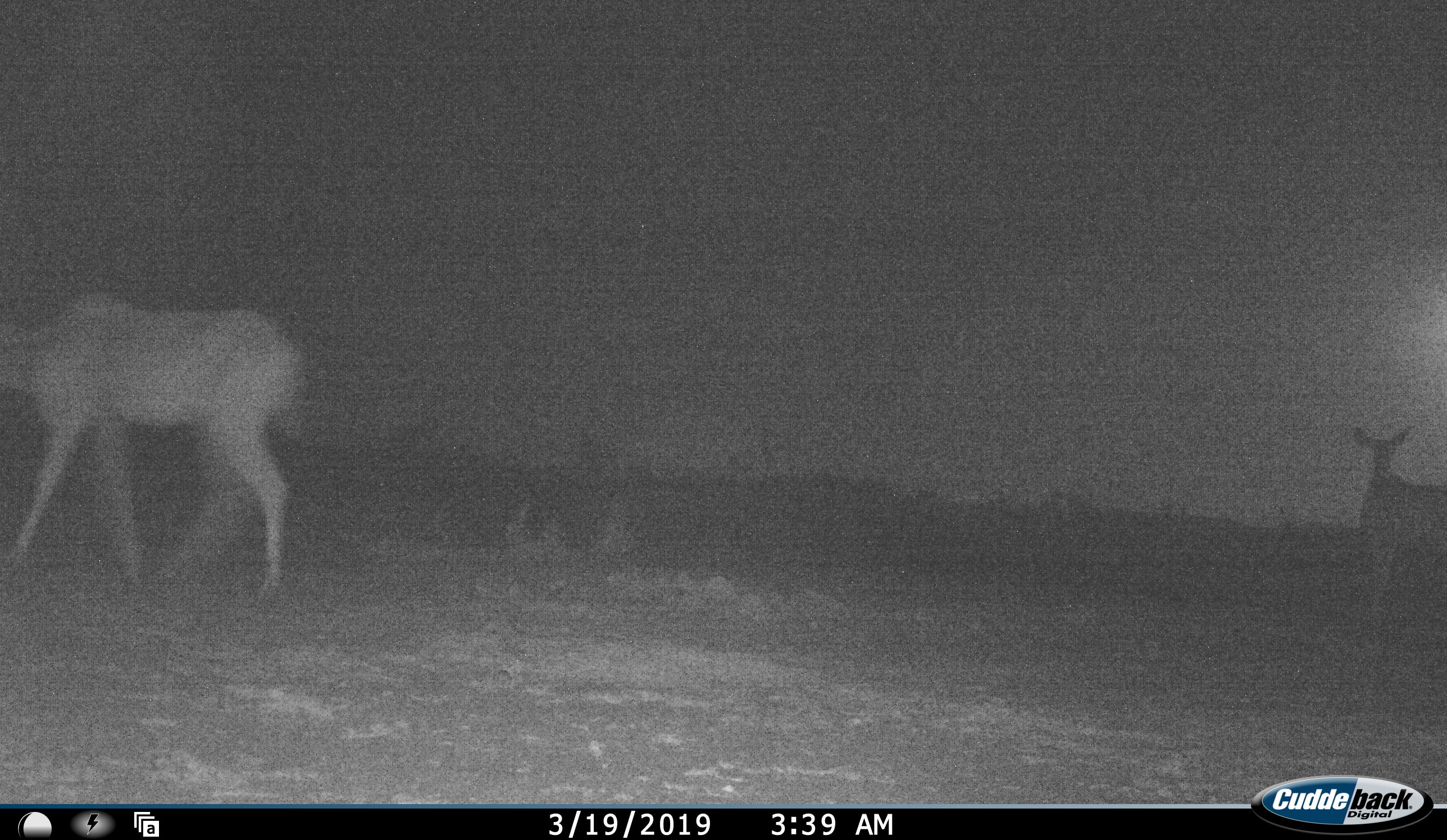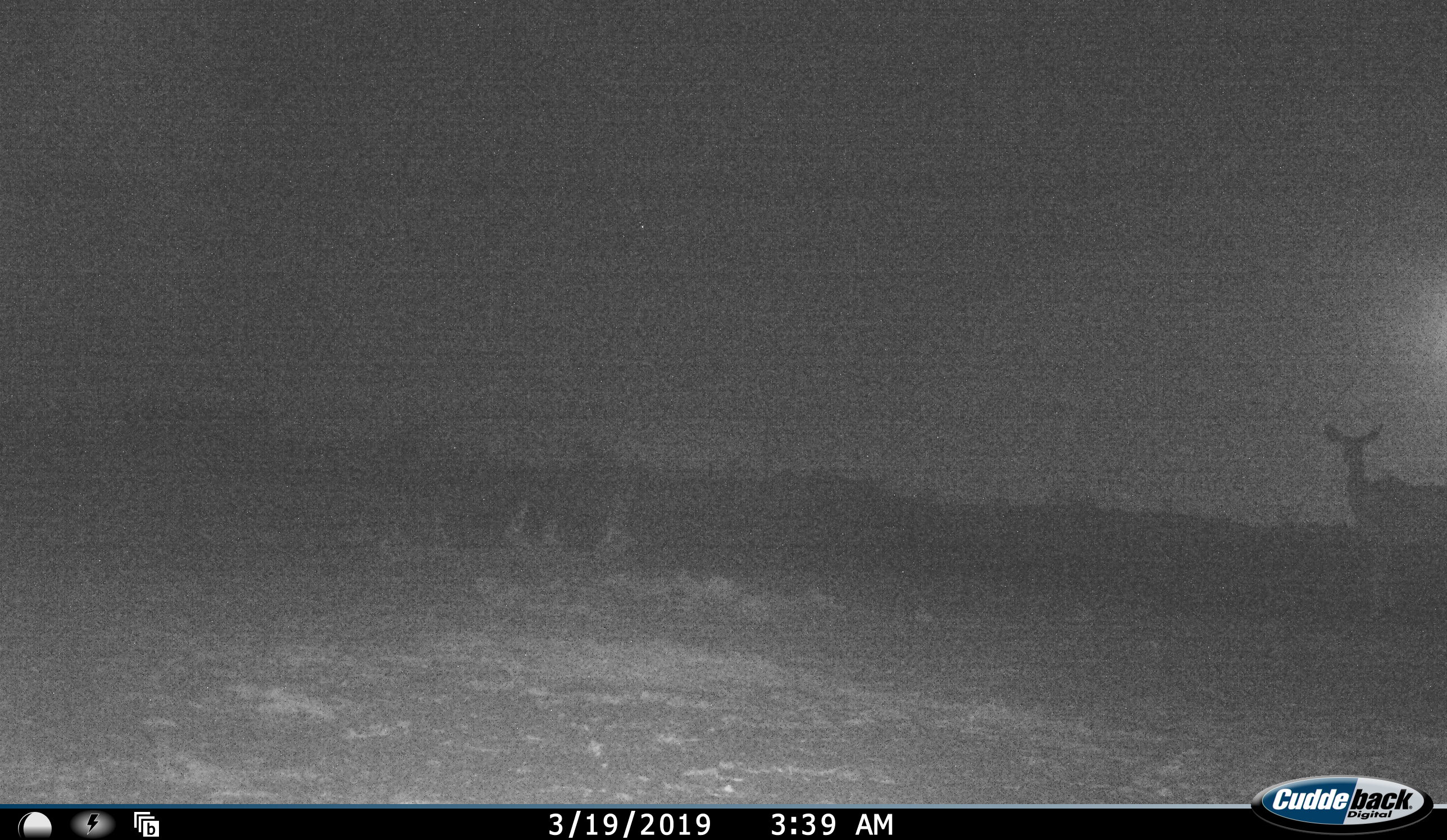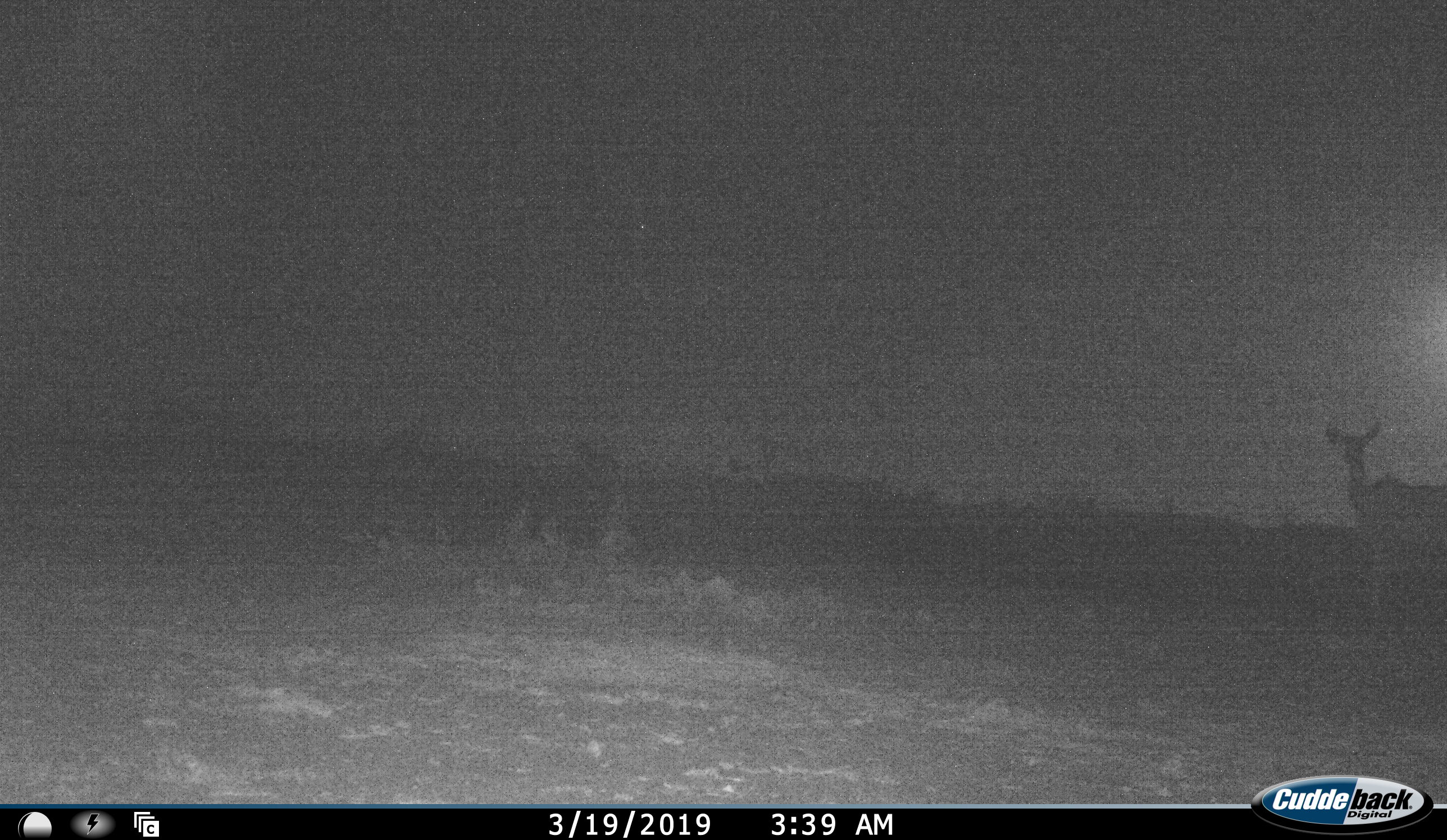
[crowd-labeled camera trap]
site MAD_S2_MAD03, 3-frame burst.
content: unidentified animal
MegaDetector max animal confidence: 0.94